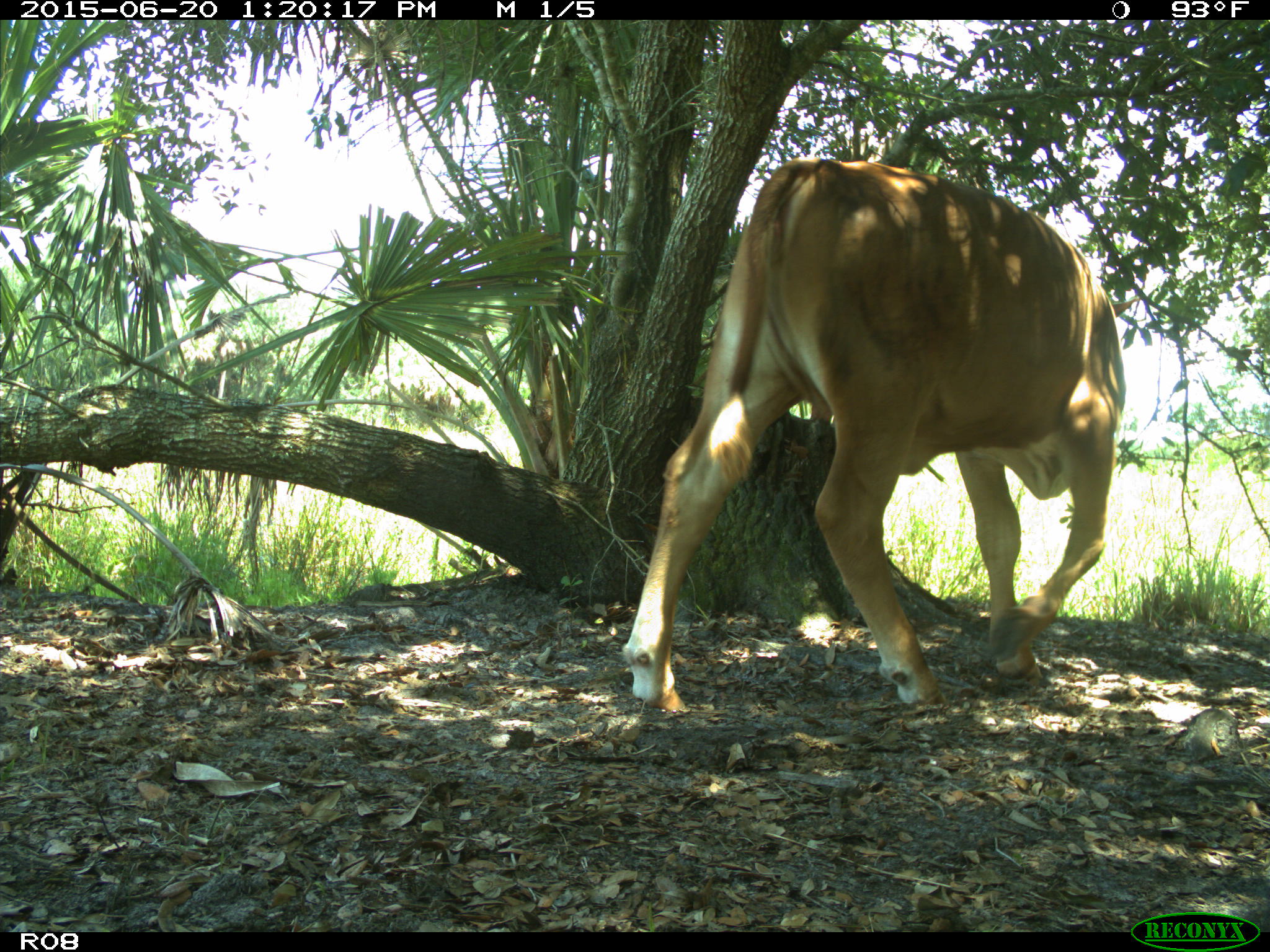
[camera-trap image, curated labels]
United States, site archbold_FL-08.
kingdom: Animalia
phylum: Chordata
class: Mammalia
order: Artiodactyla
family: Bovidae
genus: Bos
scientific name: Bos taurus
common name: domestic cow